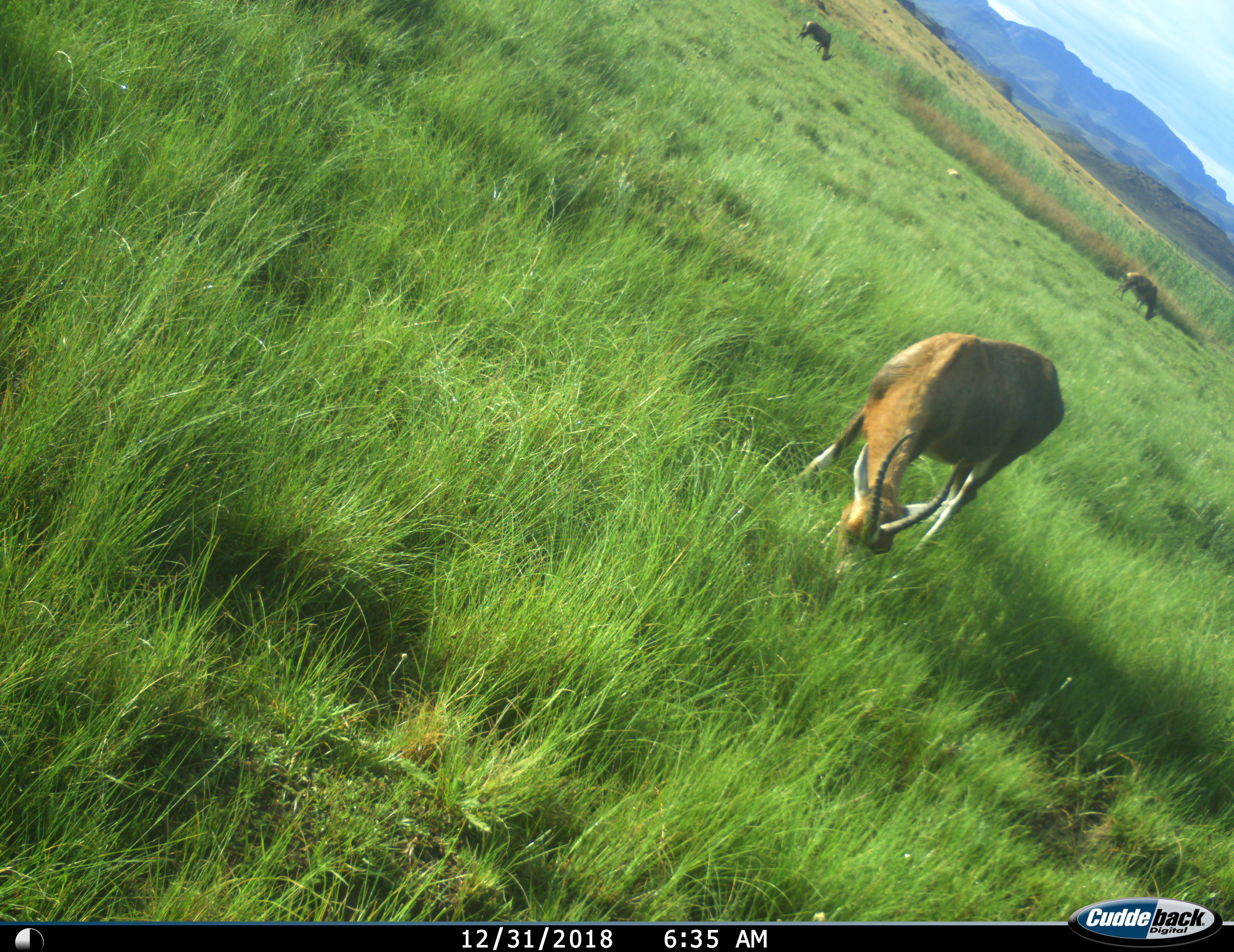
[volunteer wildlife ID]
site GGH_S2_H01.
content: unidentified animal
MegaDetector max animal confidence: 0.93